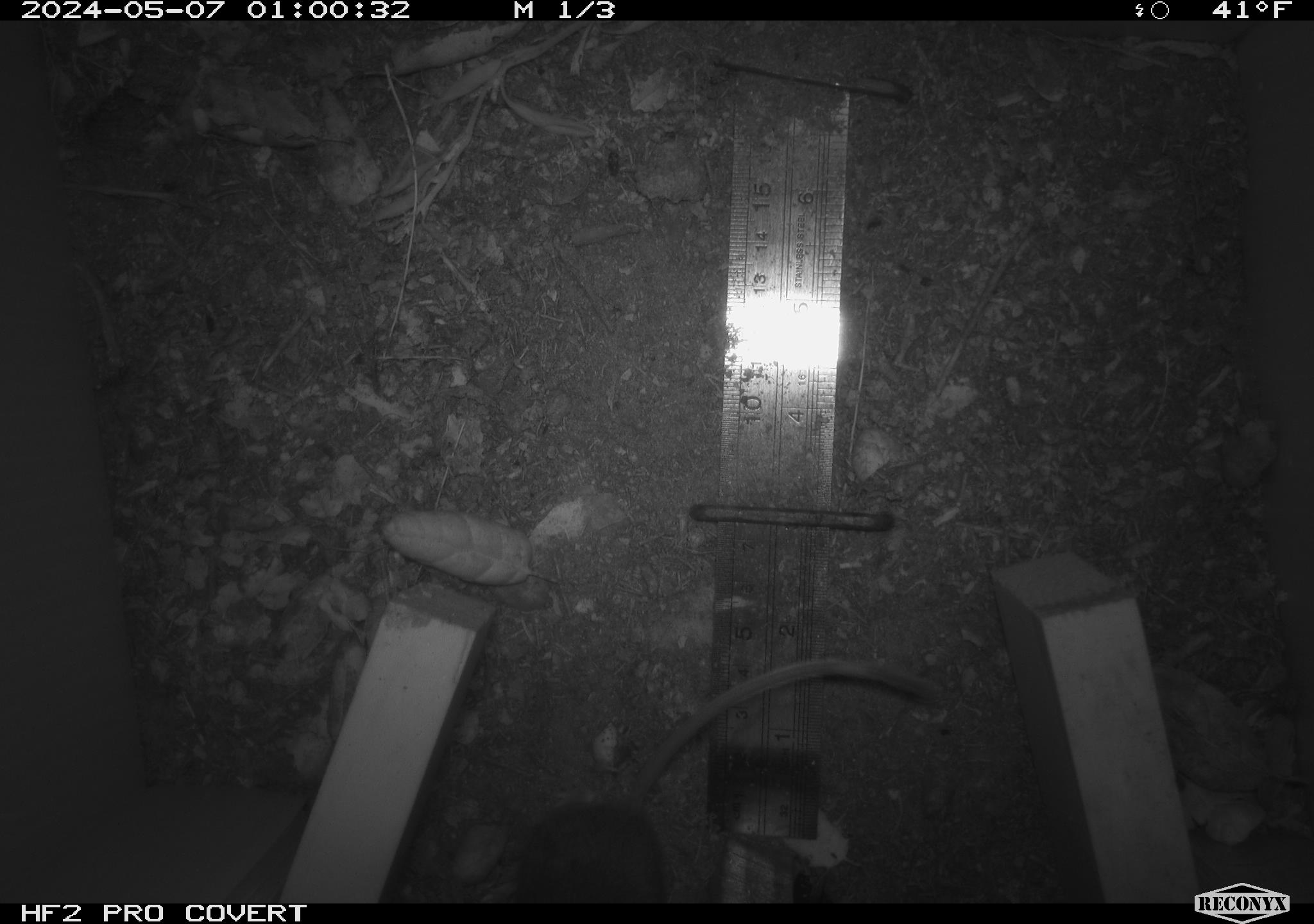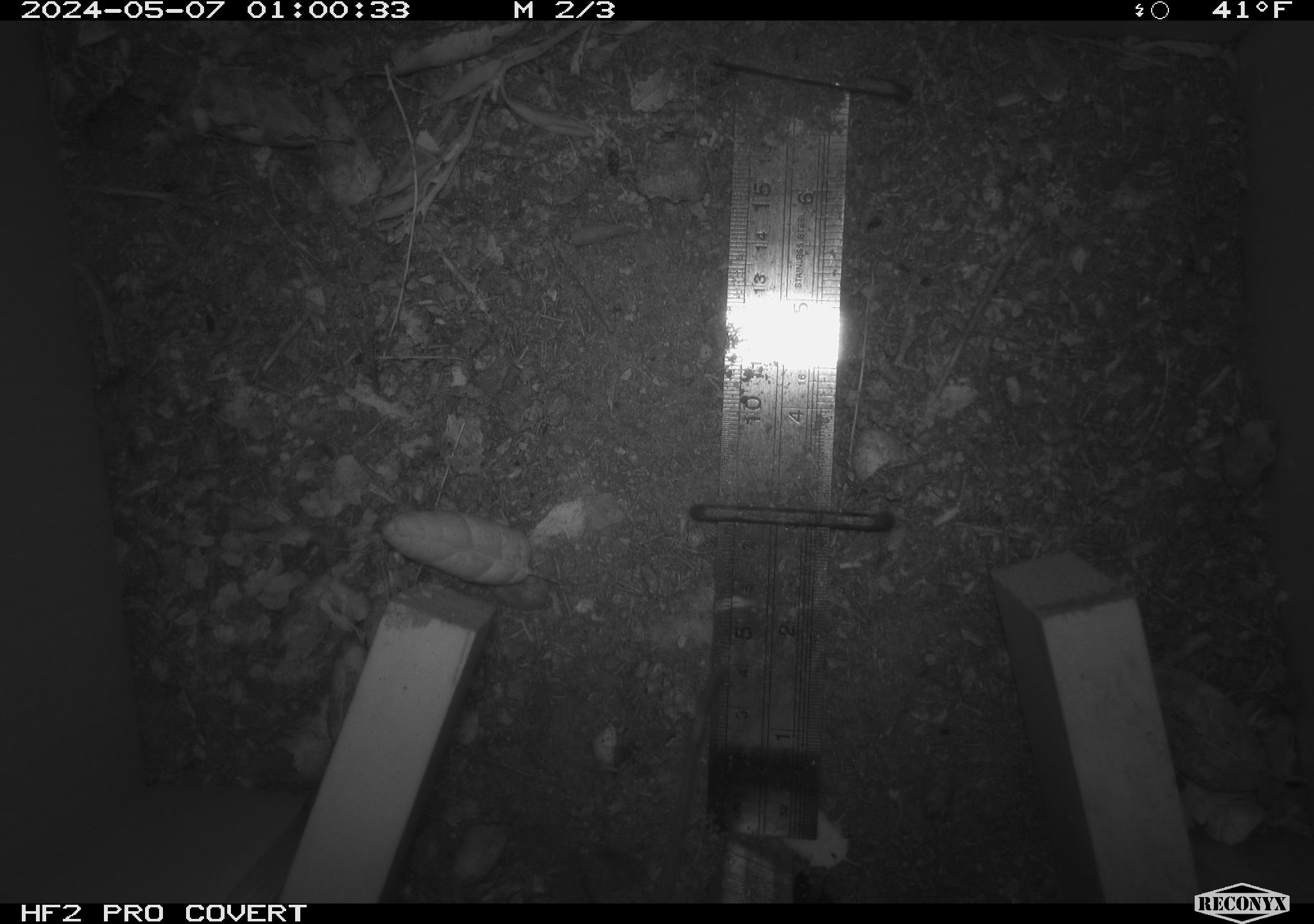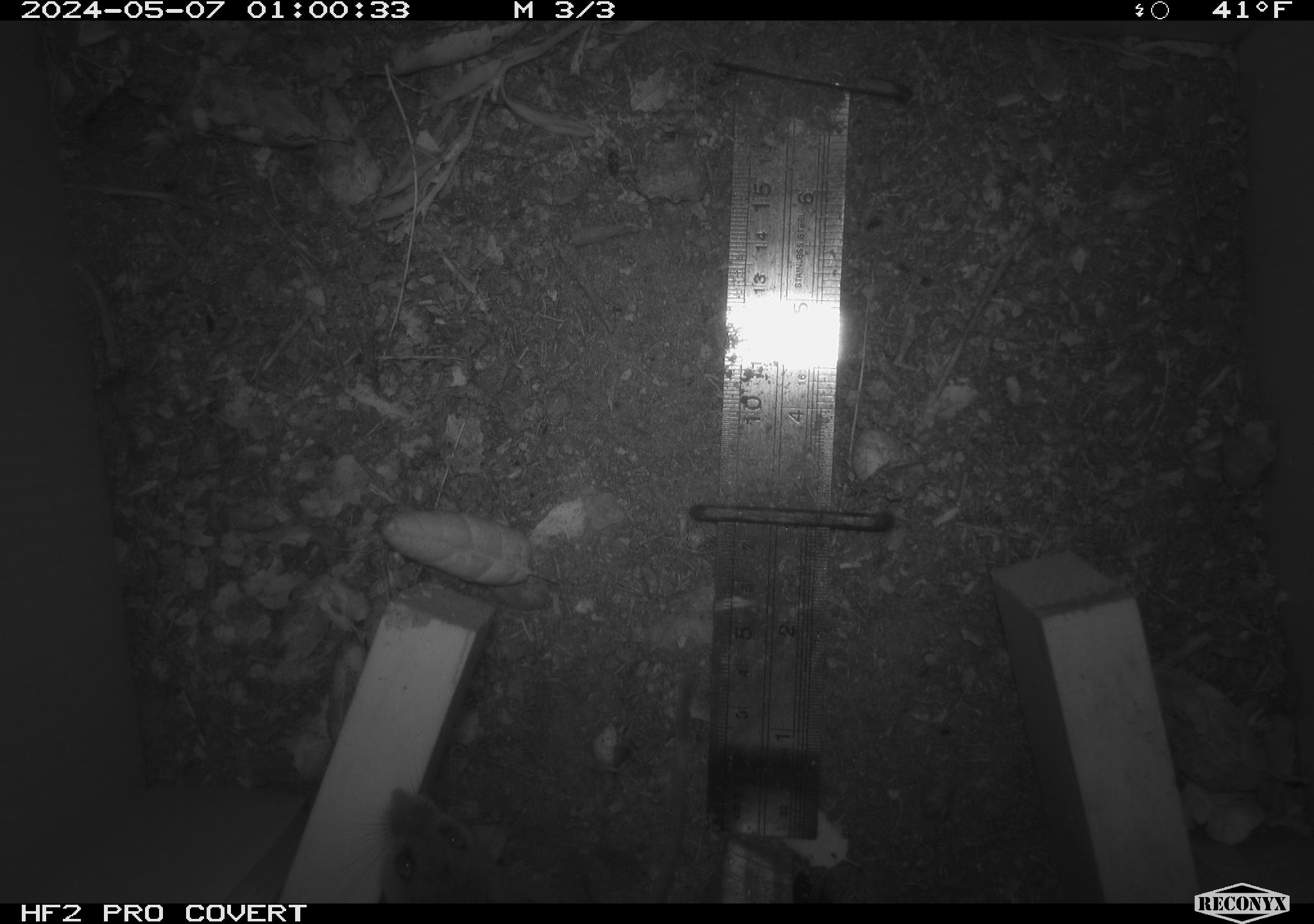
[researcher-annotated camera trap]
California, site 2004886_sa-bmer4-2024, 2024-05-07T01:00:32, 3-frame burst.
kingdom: Animalia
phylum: Chordata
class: Mammalia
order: Rodentia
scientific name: Rodentia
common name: mouse species